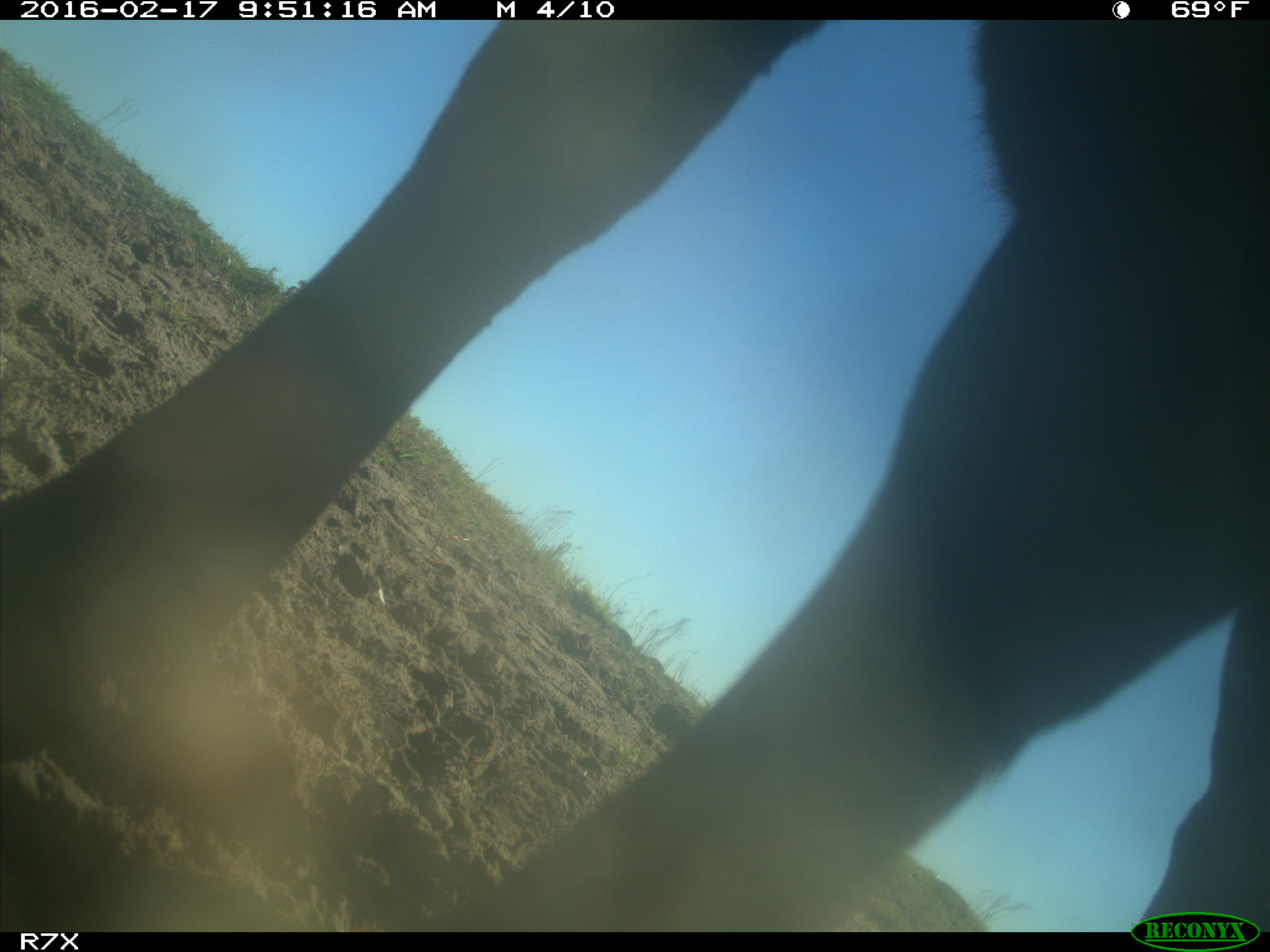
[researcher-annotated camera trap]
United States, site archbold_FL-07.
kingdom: Animalia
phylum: Chordata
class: Mammalia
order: Artiodactyla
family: Bovidae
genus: Bos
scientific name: Bos taurus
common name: domestic cow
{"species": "Bos taurus (domestic cow)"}